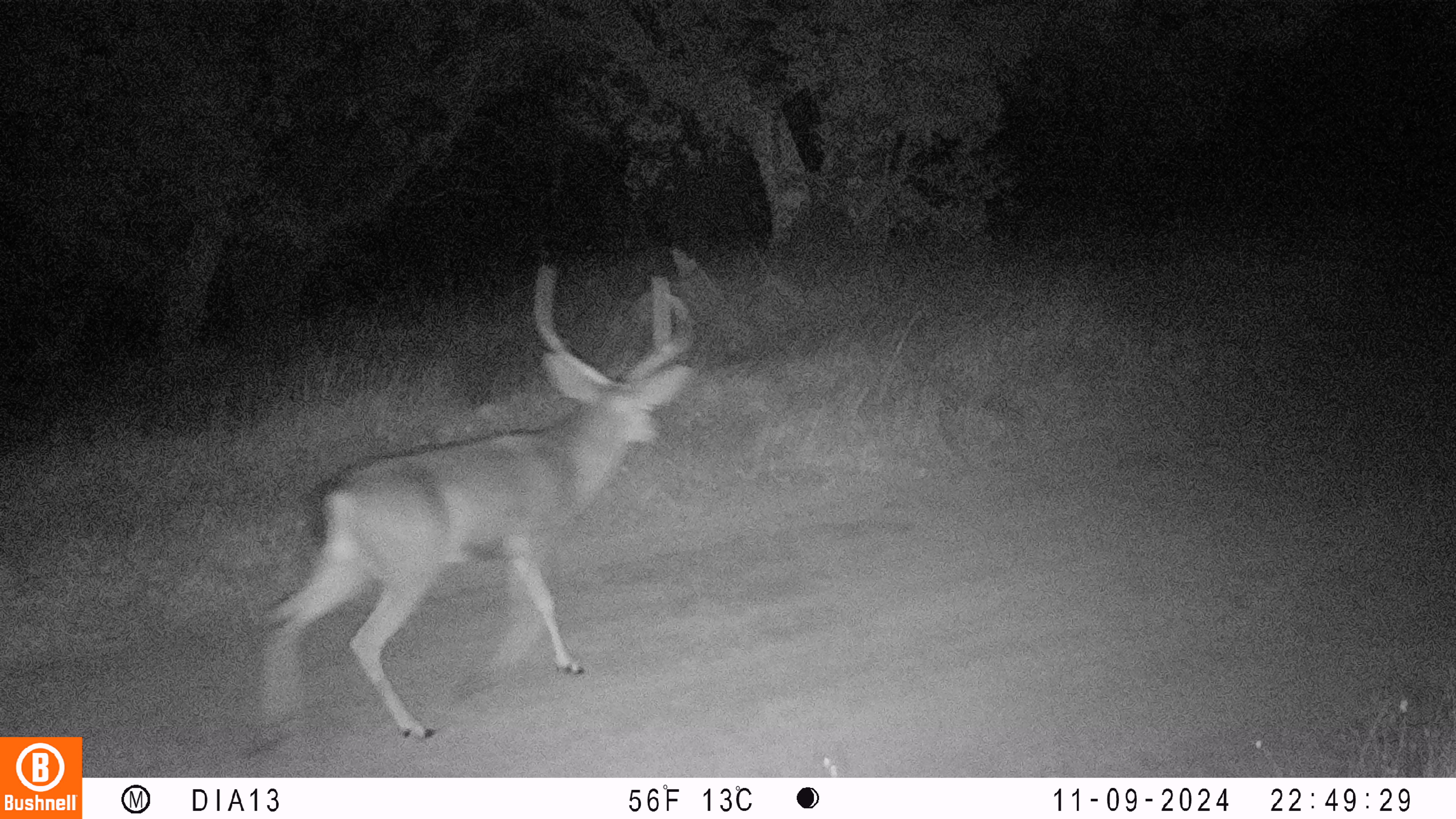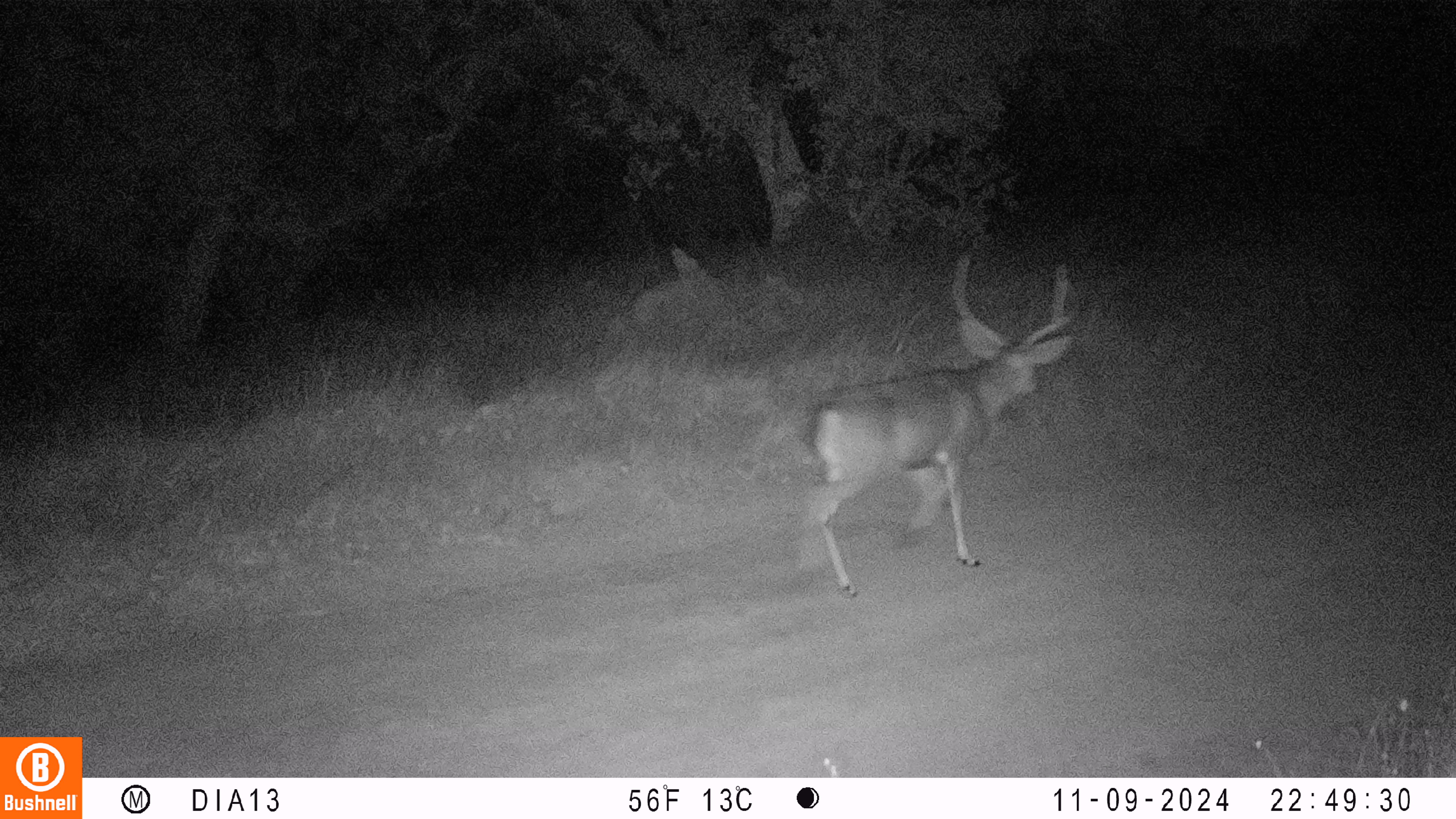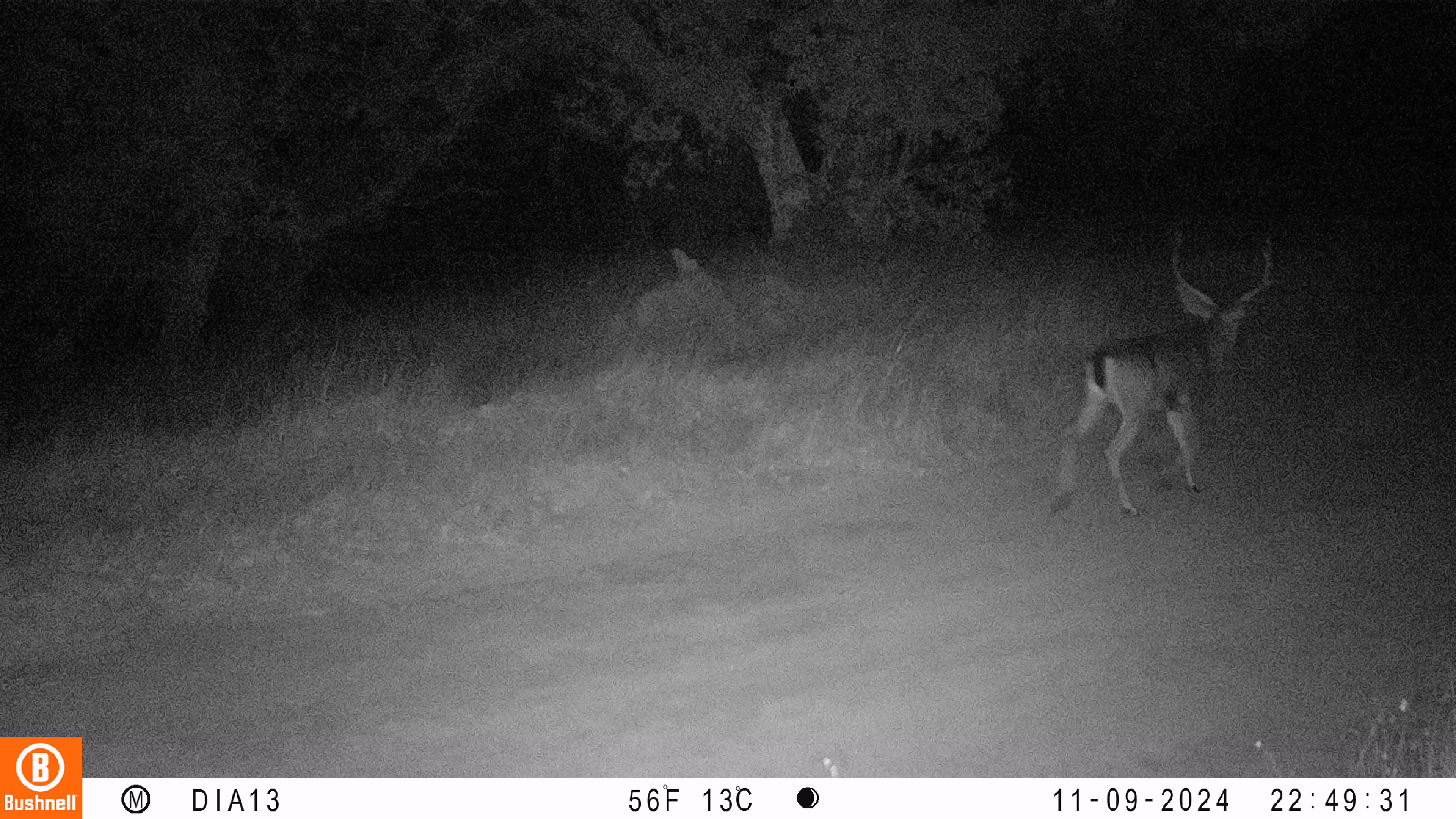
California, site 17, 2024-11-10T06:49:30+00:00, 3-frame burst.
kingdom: Animalia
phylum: Chordata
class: Mammalia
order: Artiodactyla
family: Cervidae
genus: Odocoileus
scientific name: Odocoileus hemionus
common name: mule deer